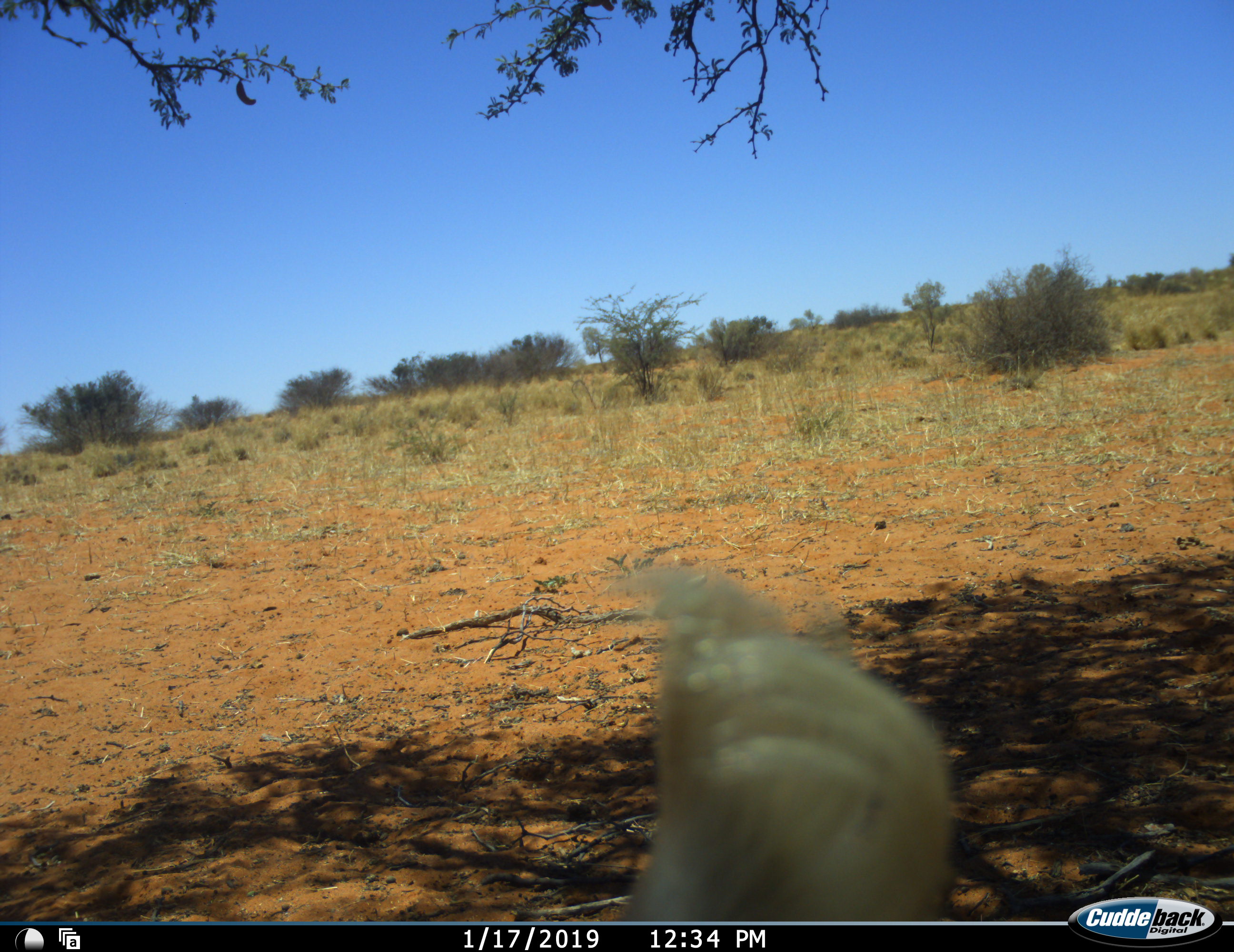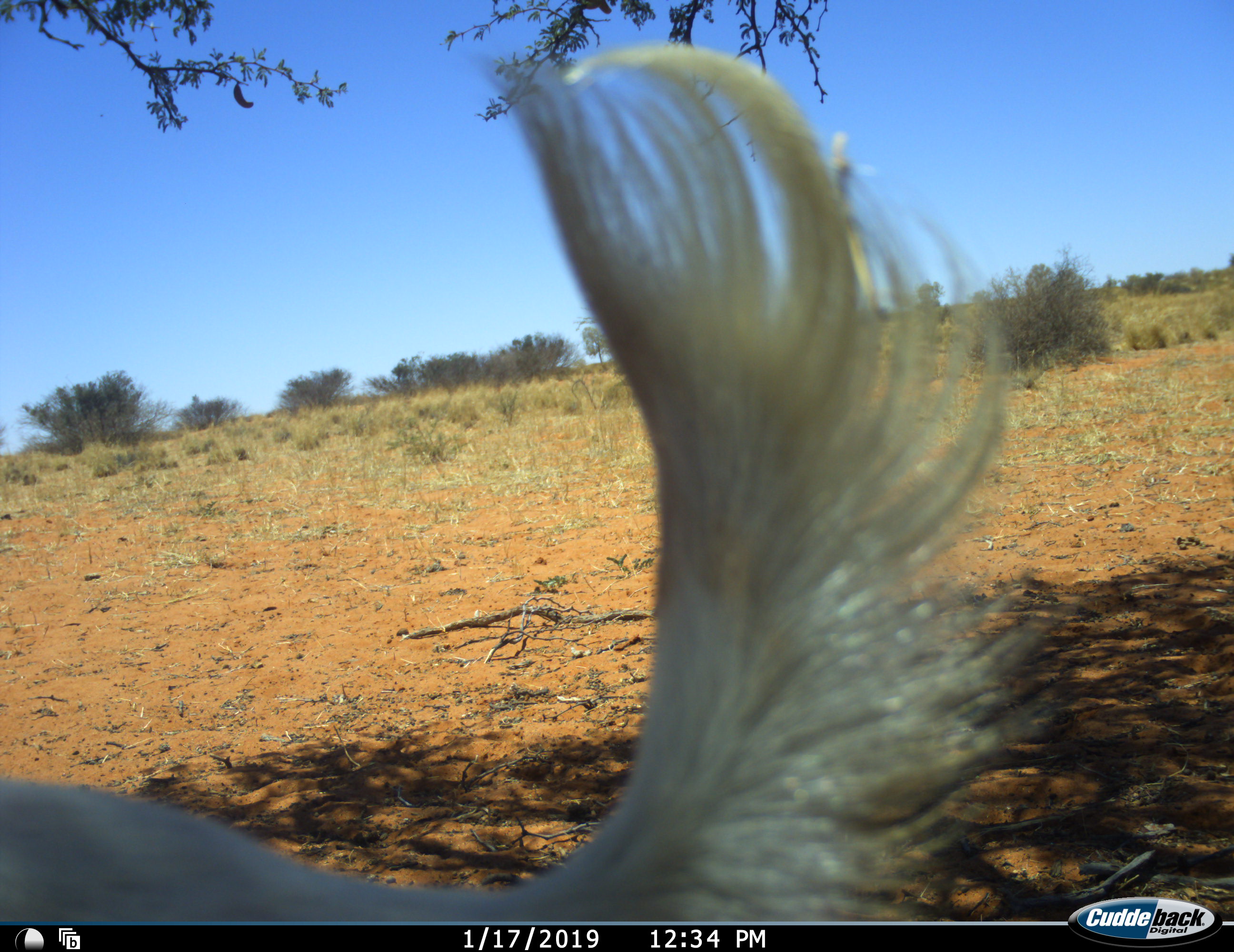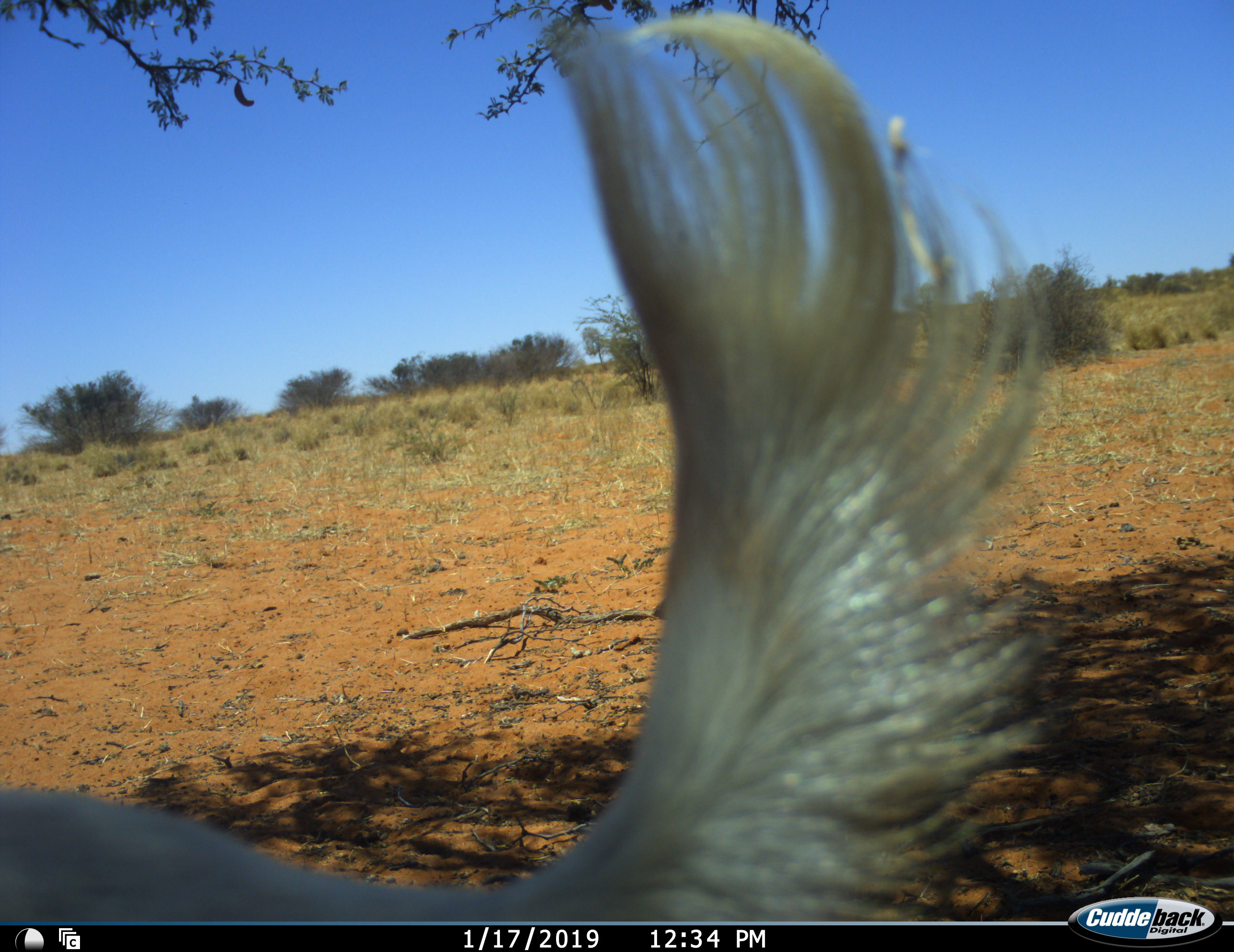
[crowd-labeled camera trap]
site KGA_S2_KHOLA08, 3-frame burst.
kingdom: Animalia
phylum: Chordata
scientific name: Vertebrata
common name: domestic animal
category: domesticanimal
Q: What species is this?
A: Domesticanimal (domestic animal) (Vertebrata).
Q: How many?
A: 1.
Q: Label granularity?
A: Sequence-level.